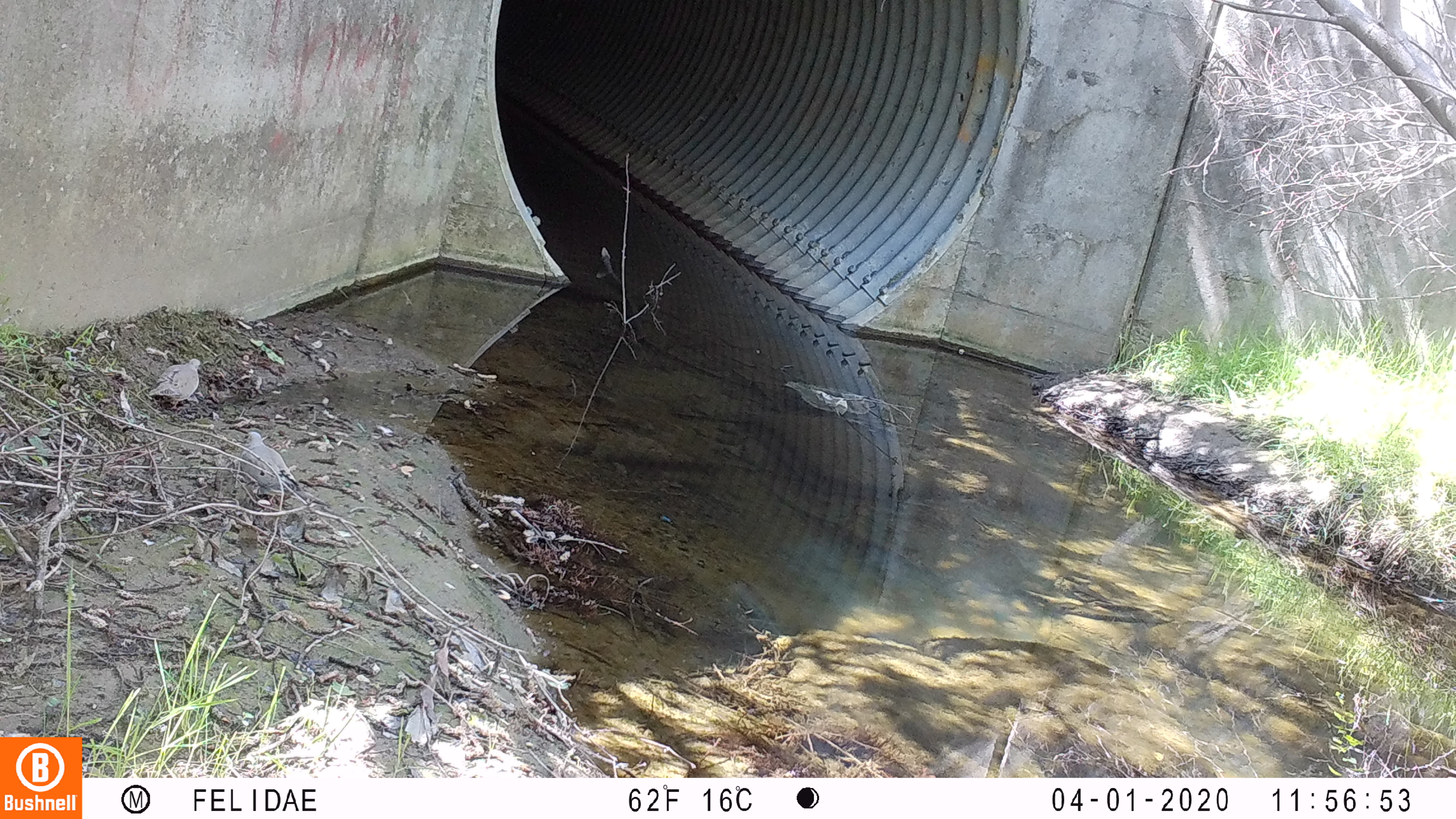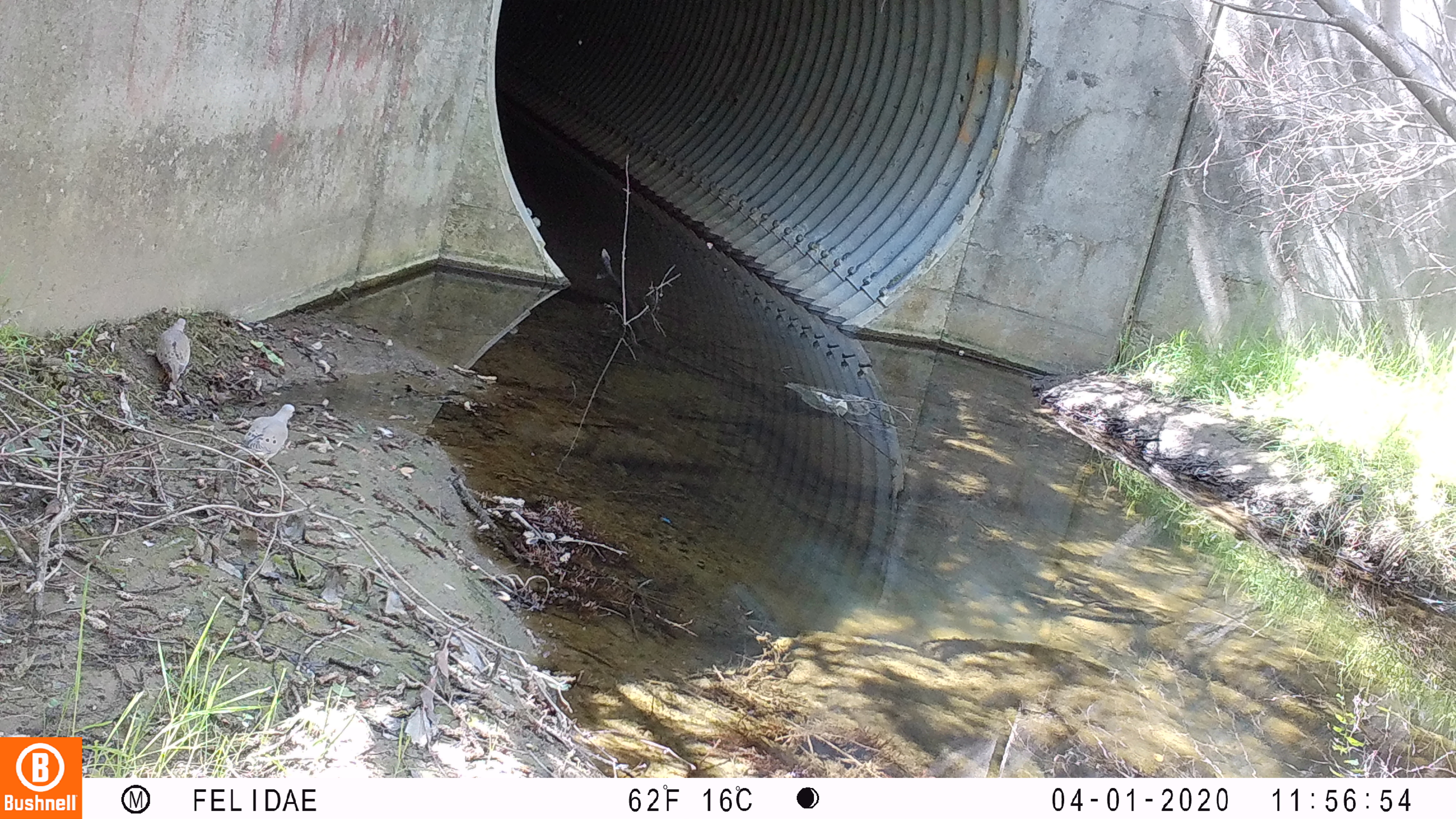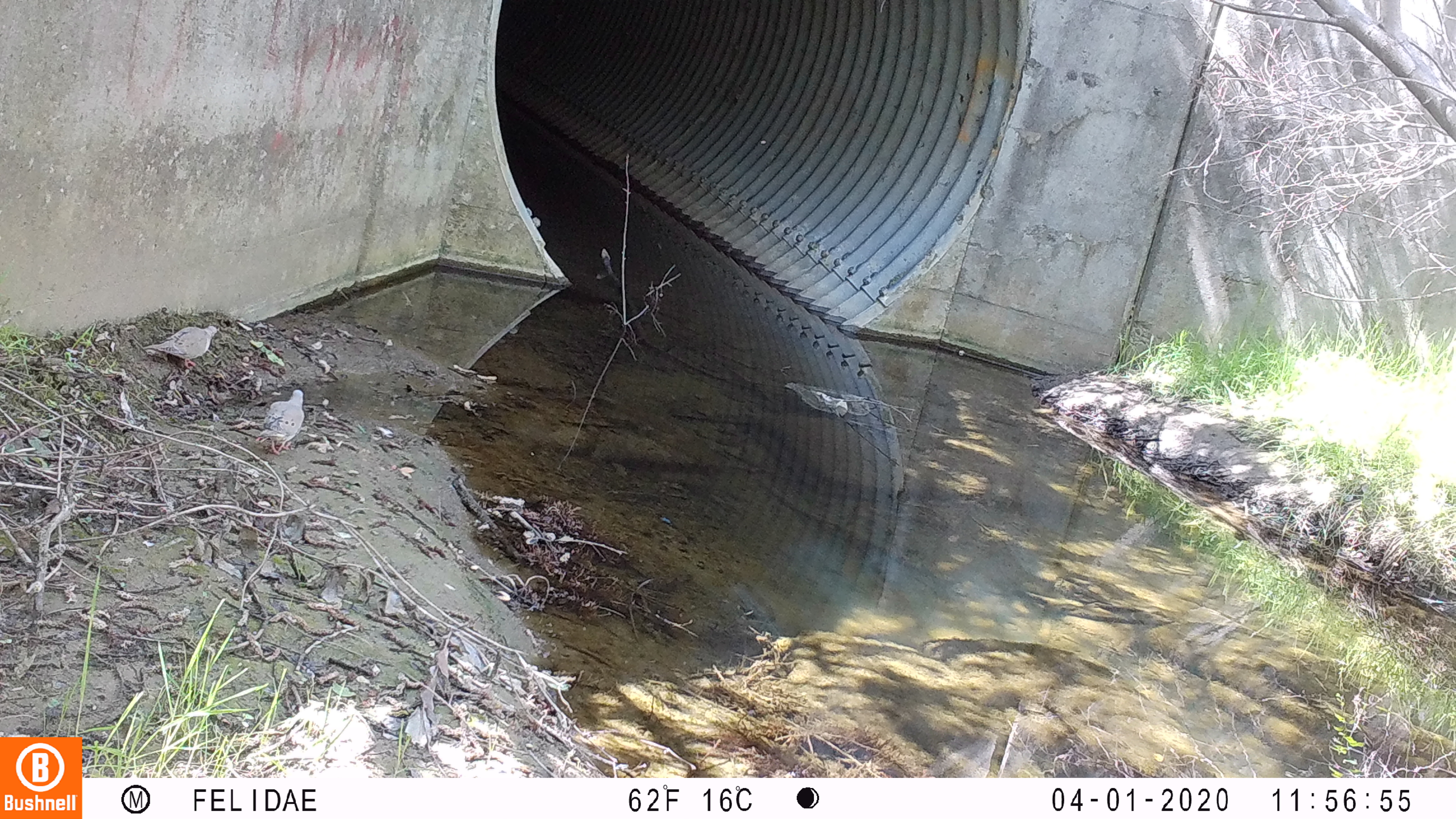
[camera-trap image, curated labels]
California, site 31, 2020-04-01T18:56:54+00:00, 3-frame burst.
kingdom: Animalia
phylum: Chordata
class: Aves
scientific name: Aves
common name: bird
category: unknown bird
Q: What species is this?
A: Unknown bird (bird) (Aves).